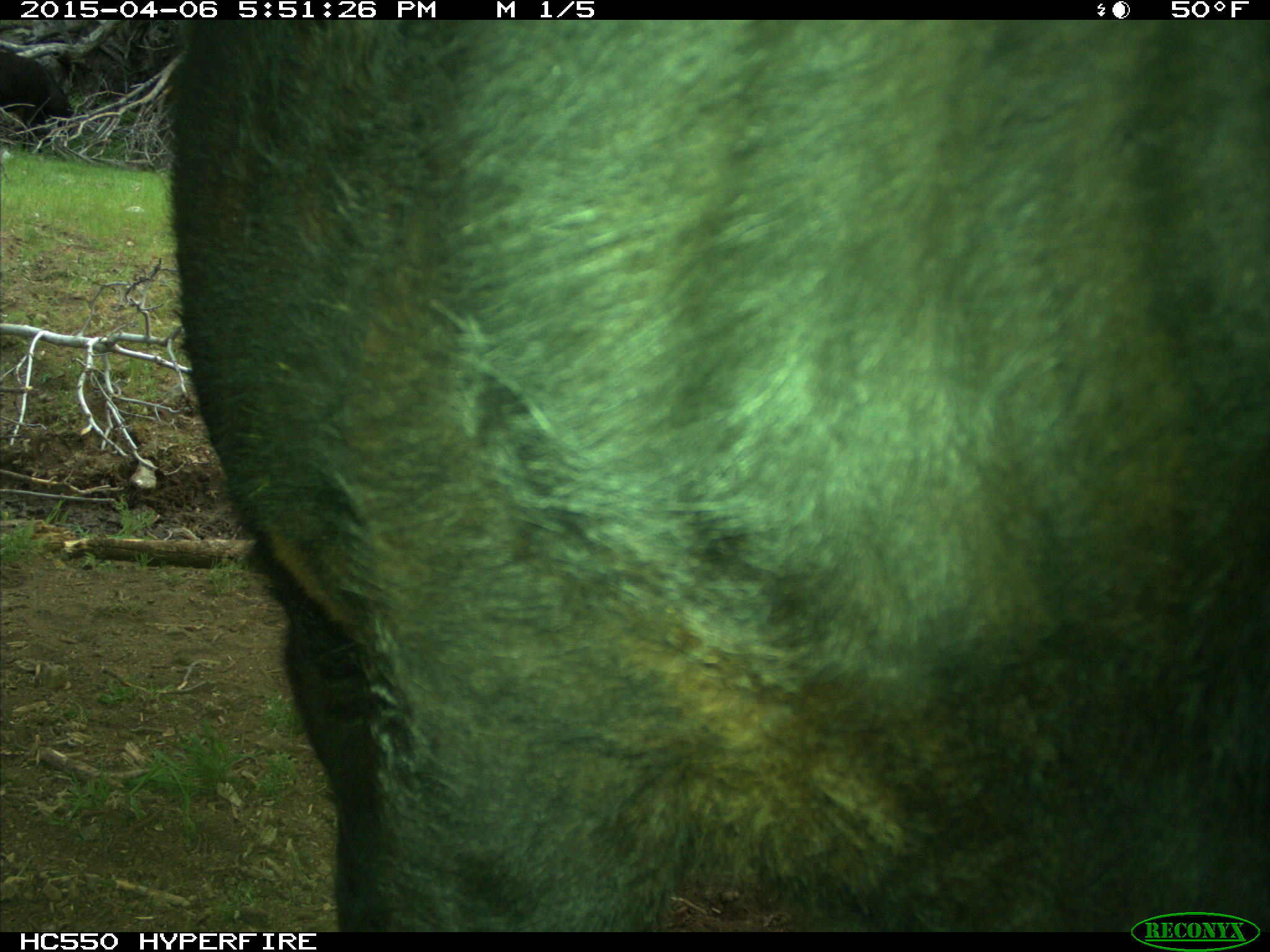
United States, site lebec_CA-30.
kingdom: Animalia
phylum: Chordata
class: Mammalia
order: Artiodactyla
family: Bovidae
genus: Bos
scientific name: Bos taurus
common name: domestic cow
Bos taurus (domestic cow).